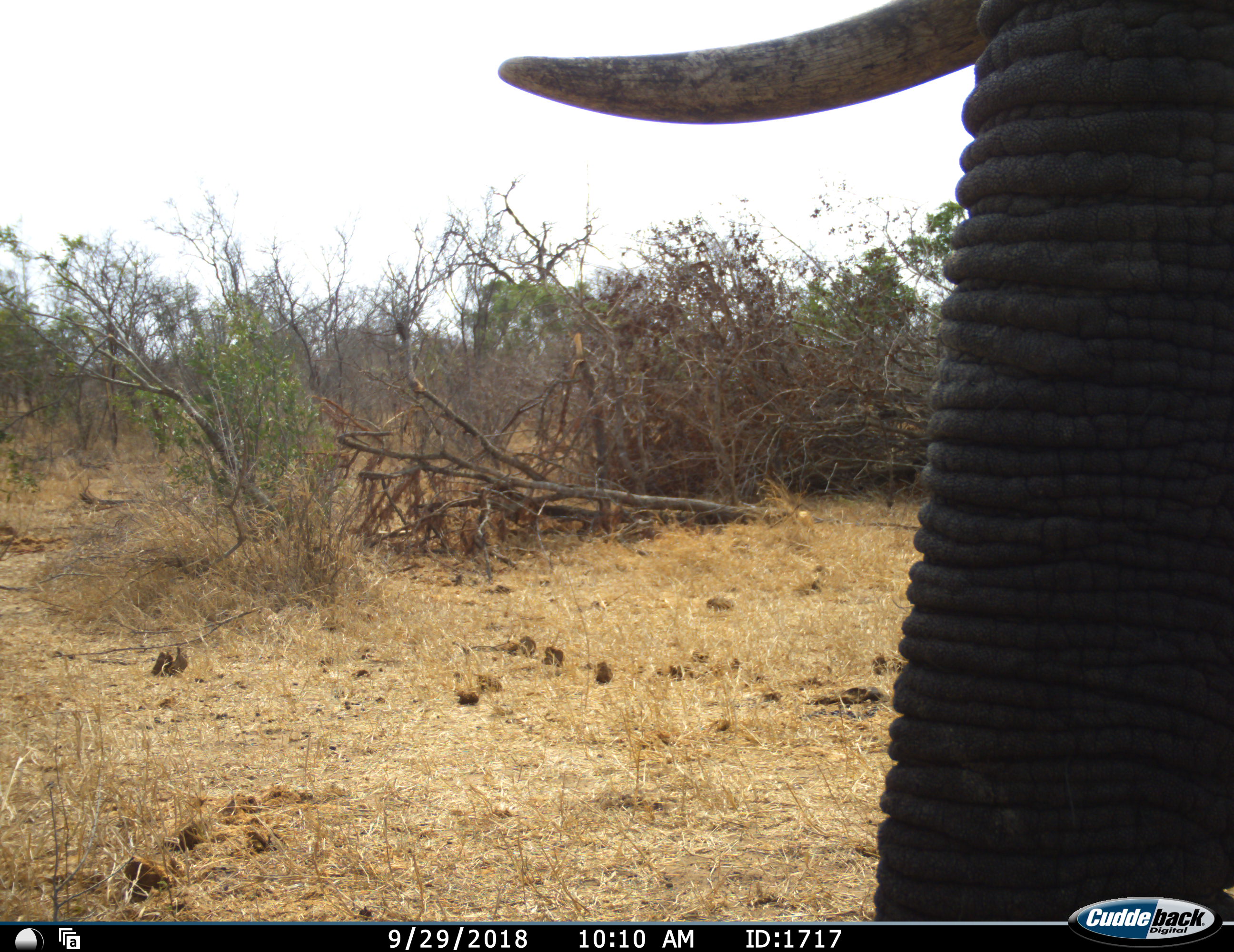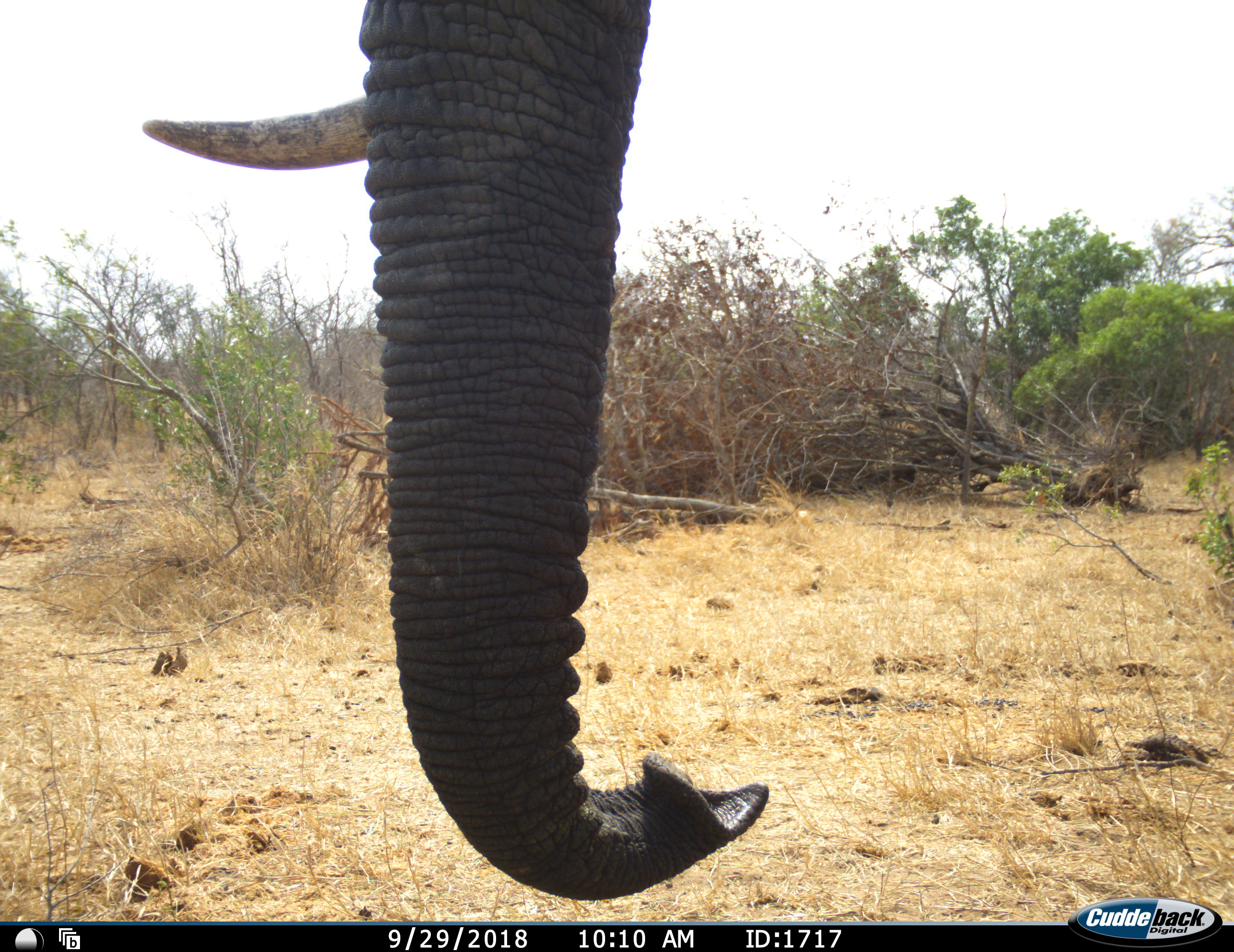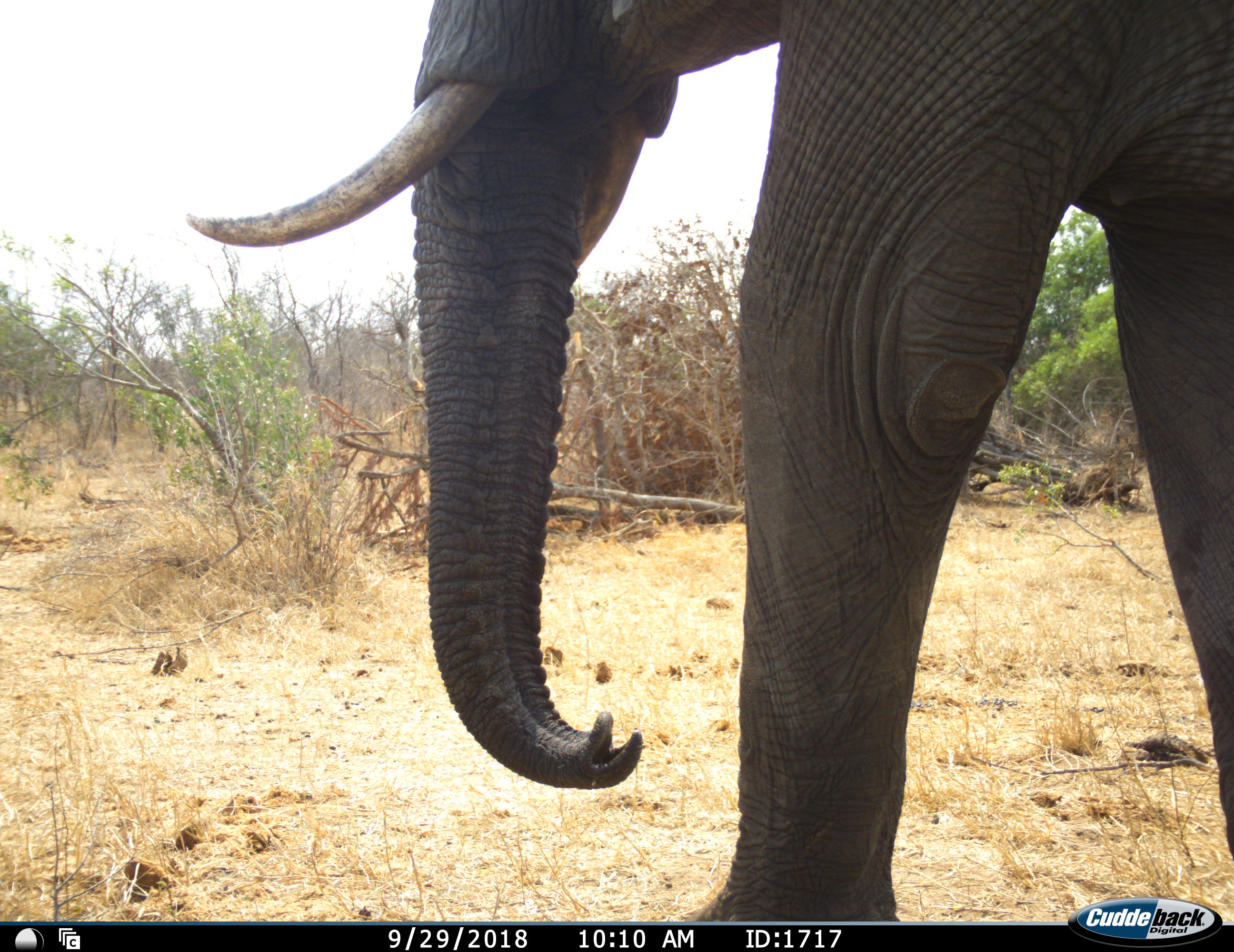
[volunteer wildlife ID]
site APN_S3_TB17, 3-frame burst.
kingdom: Animalia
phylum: Chordata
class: Mammalia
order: Proboscidea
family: Elephantidae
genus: Loxodonta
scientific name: Loxodonta africana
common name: african bush elephant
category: elephant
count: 1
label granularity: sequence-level